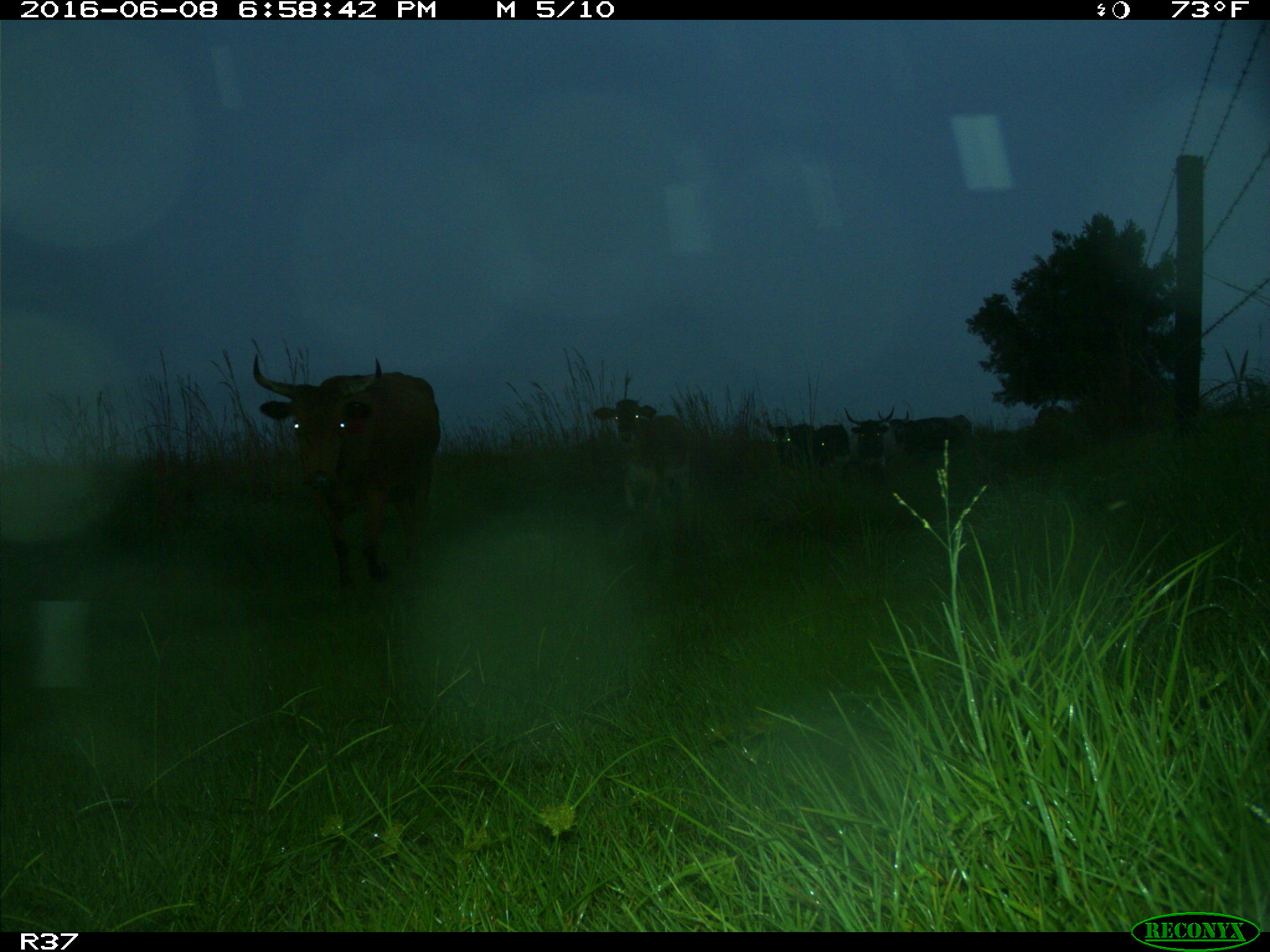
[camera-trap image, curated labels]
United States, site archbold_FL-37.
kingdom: Animalia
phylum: Chordata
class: Mammalia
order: Artiodactyla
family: Bovidae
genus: Bos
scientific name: Bos taurus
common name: domestic cow